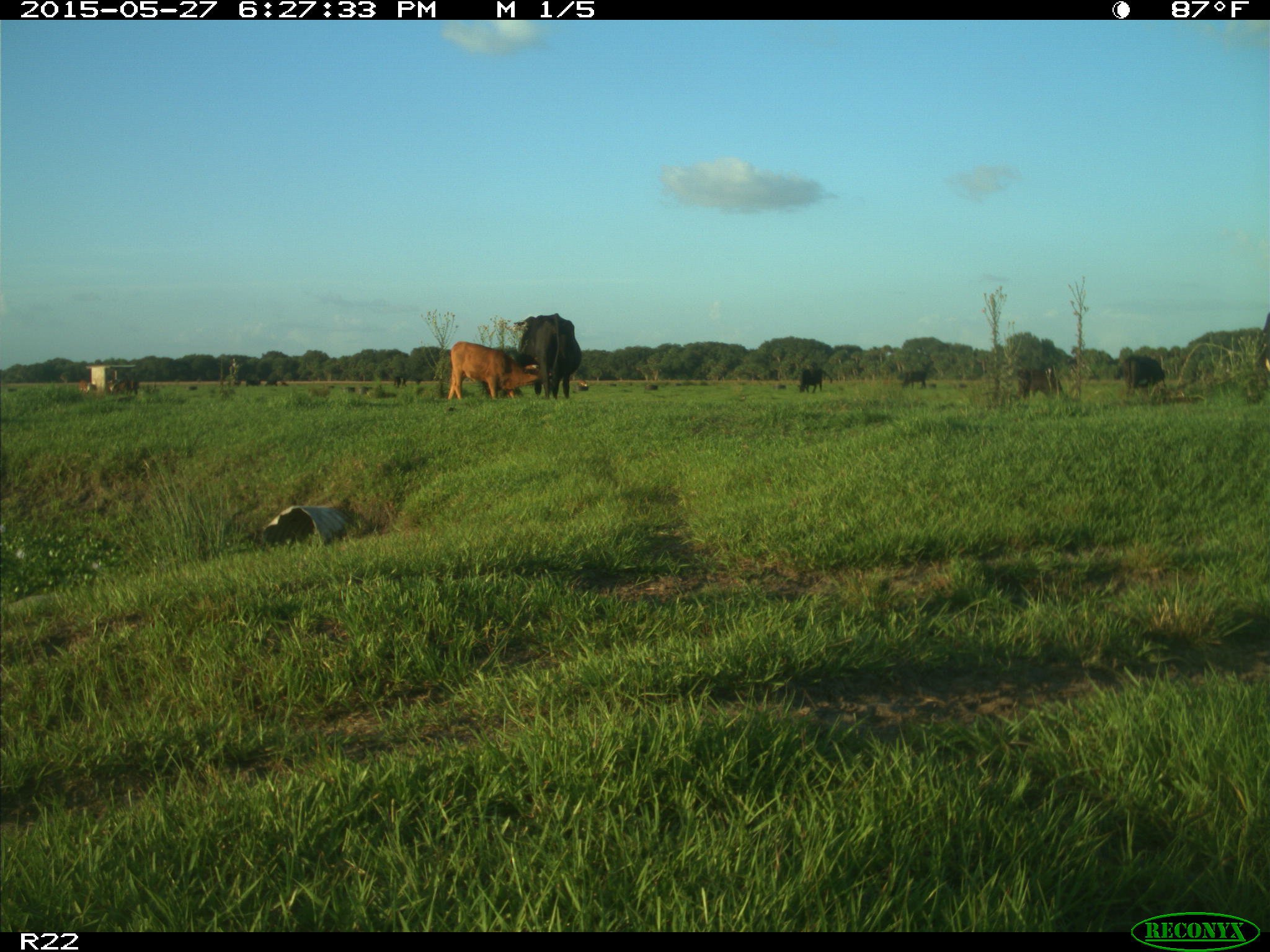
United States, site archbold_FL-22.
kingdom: Animalia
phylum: Chordata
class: Mammalia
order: Artiodactyla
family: Bovidae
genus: Bos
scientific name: Bos taurus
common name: domestic cow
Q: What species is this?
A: Bos taurus (domestic cow).